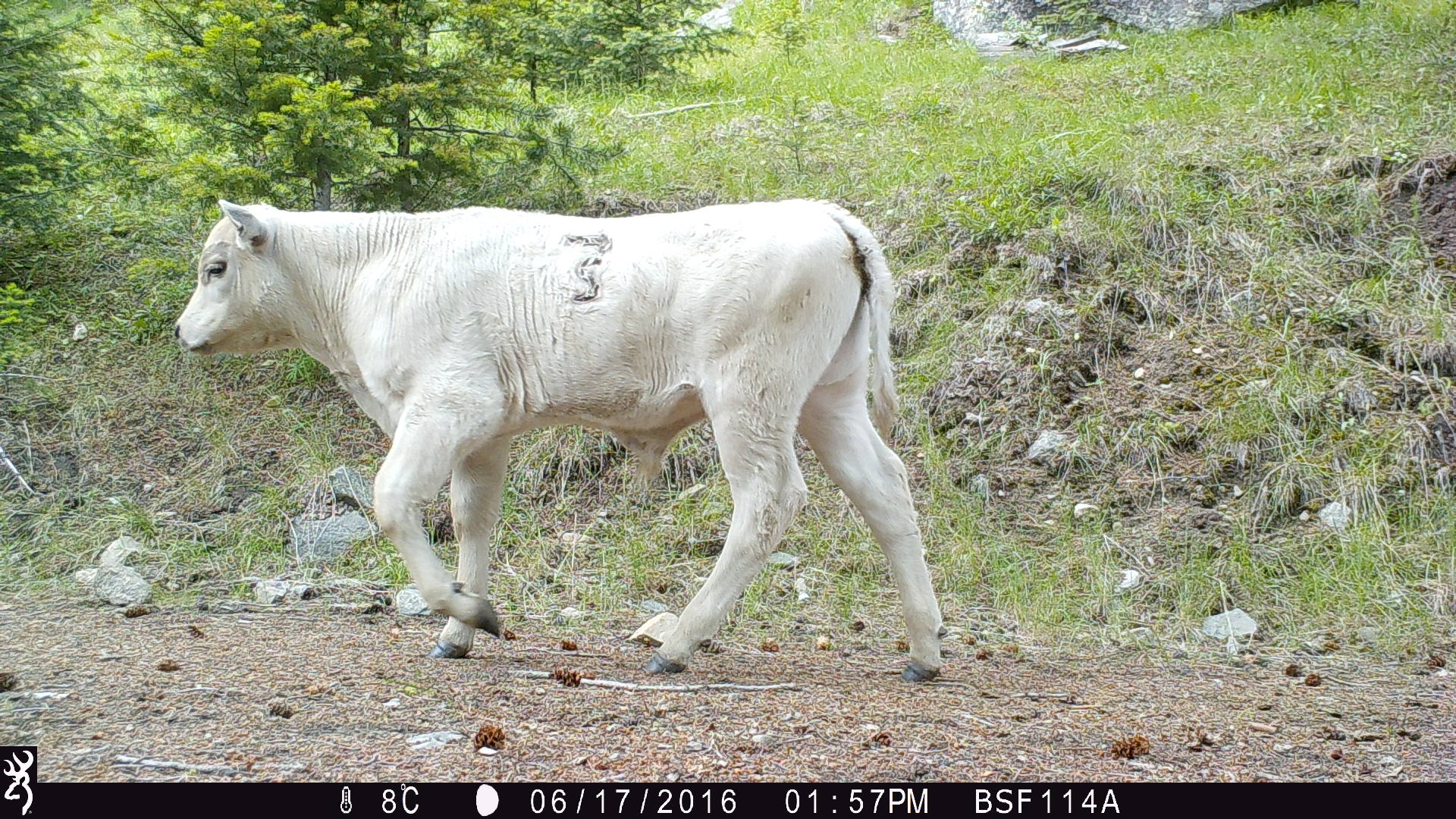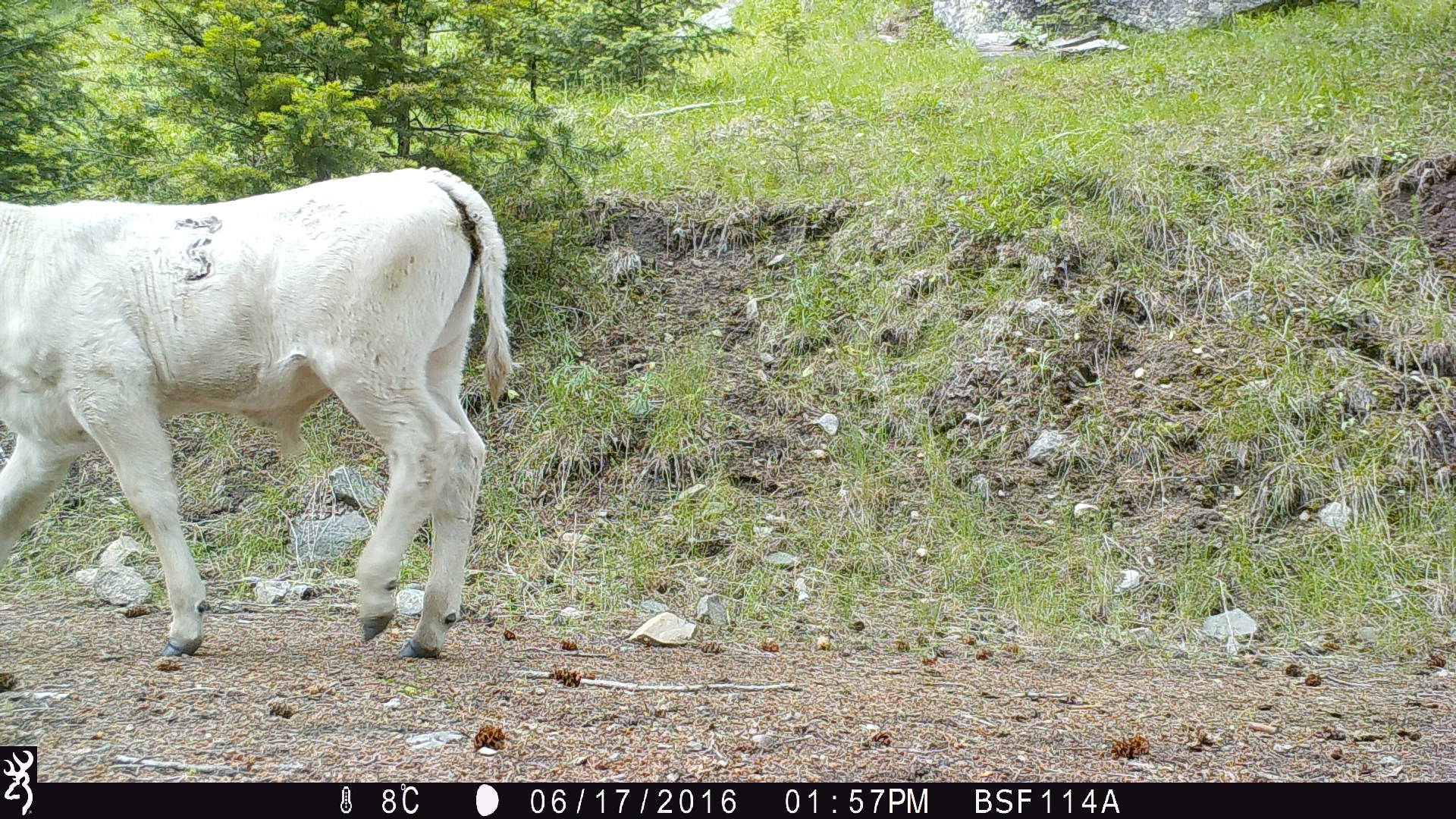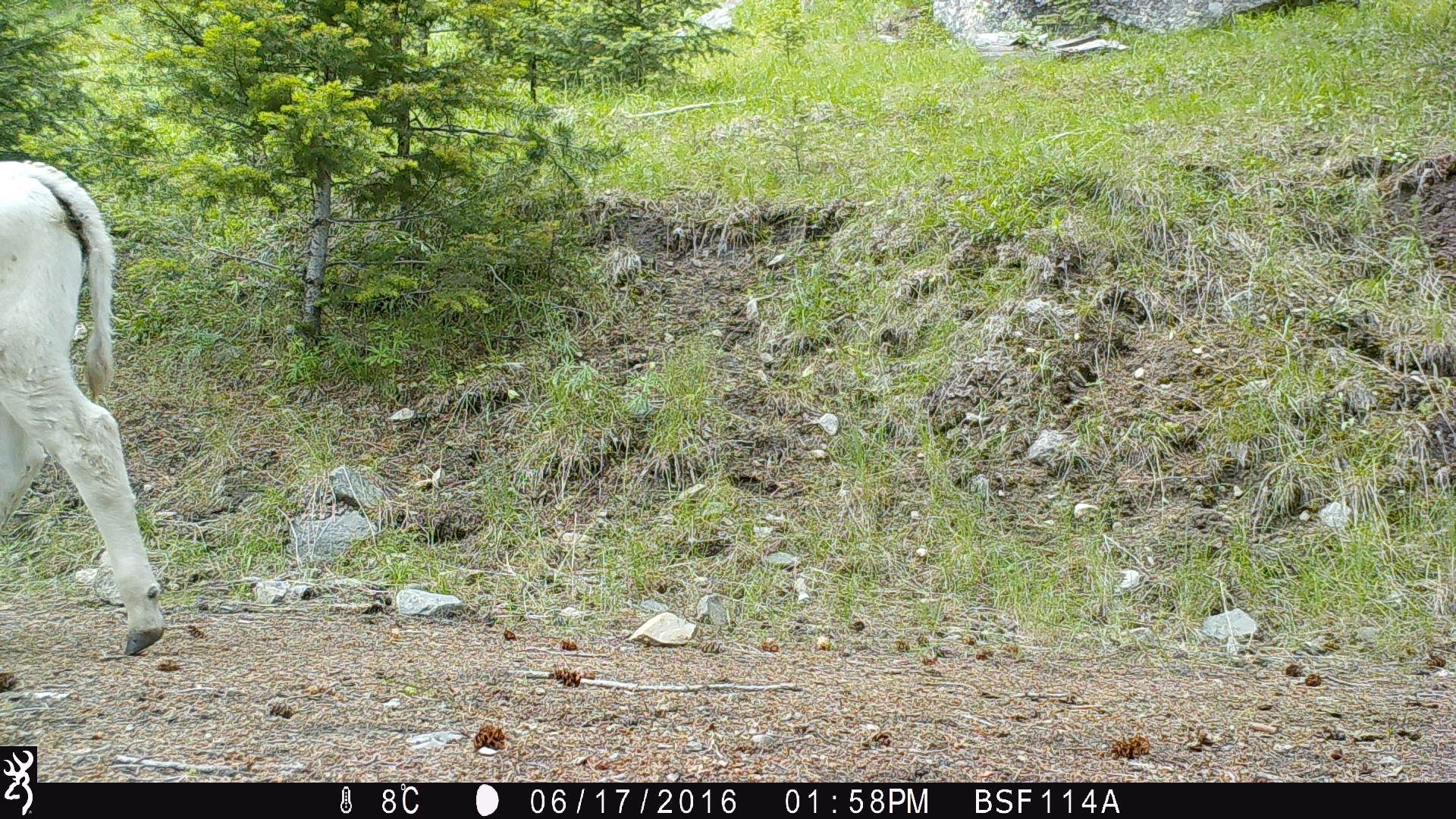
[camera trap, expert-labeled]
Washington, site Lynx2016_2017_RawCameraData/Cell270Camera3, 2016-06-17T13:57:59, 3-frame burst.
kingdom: Animalia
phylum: Chordata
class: Mammalia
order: Artiodactyla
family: Bovidae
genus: Bos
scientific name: Bos taurus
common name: domestic cattle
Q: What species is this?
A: Domestic cattle (Bos taurus).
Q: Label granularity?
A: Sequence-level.